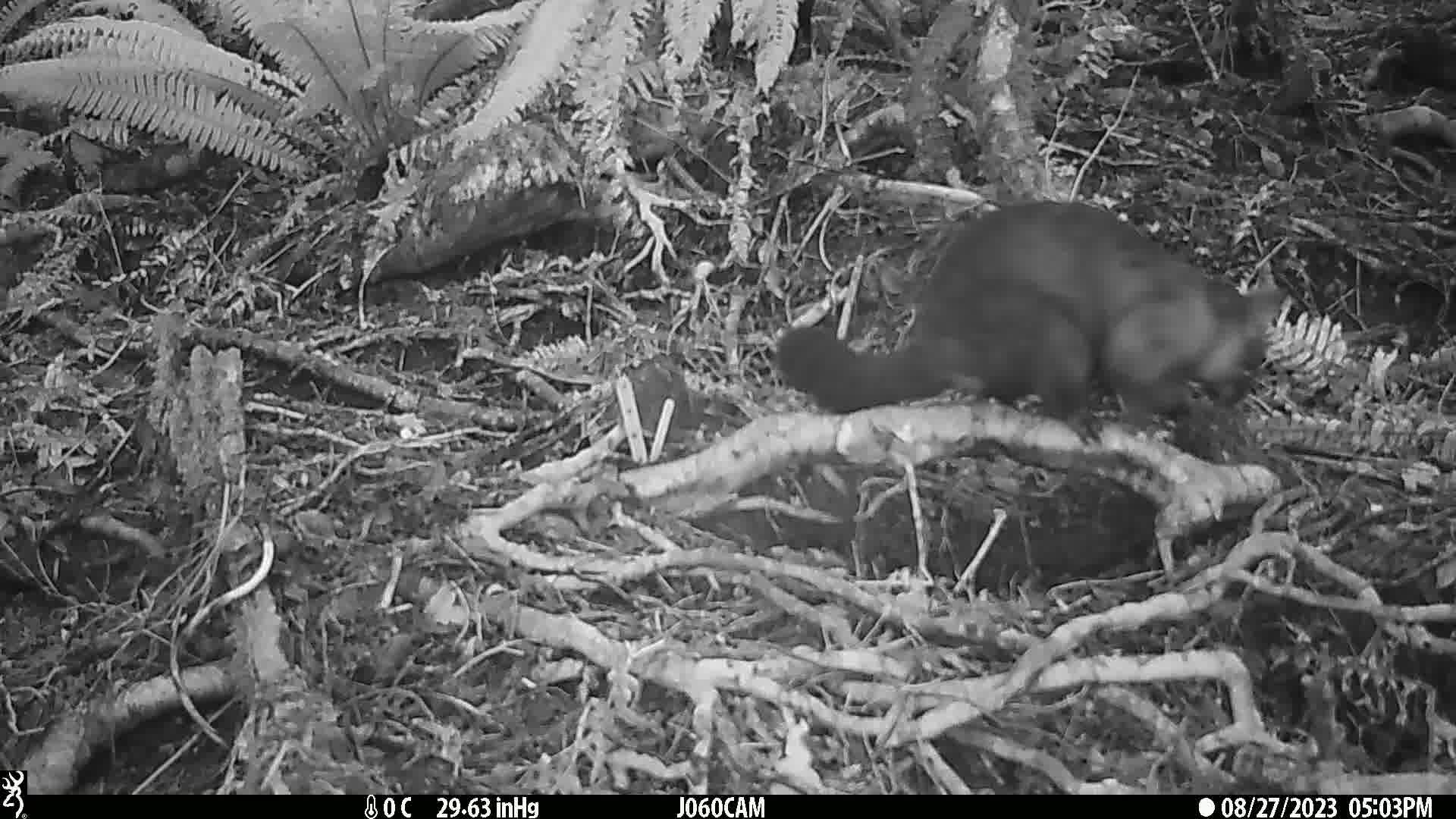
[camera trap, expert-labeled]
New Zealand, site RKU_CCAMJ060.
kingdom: Animalia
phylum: Chordata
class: Mammalia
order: Diprotodontia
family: Phalangeridae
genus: Trichosurus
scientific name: Trichosurus vulpecula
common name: common brushtail possum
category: possum